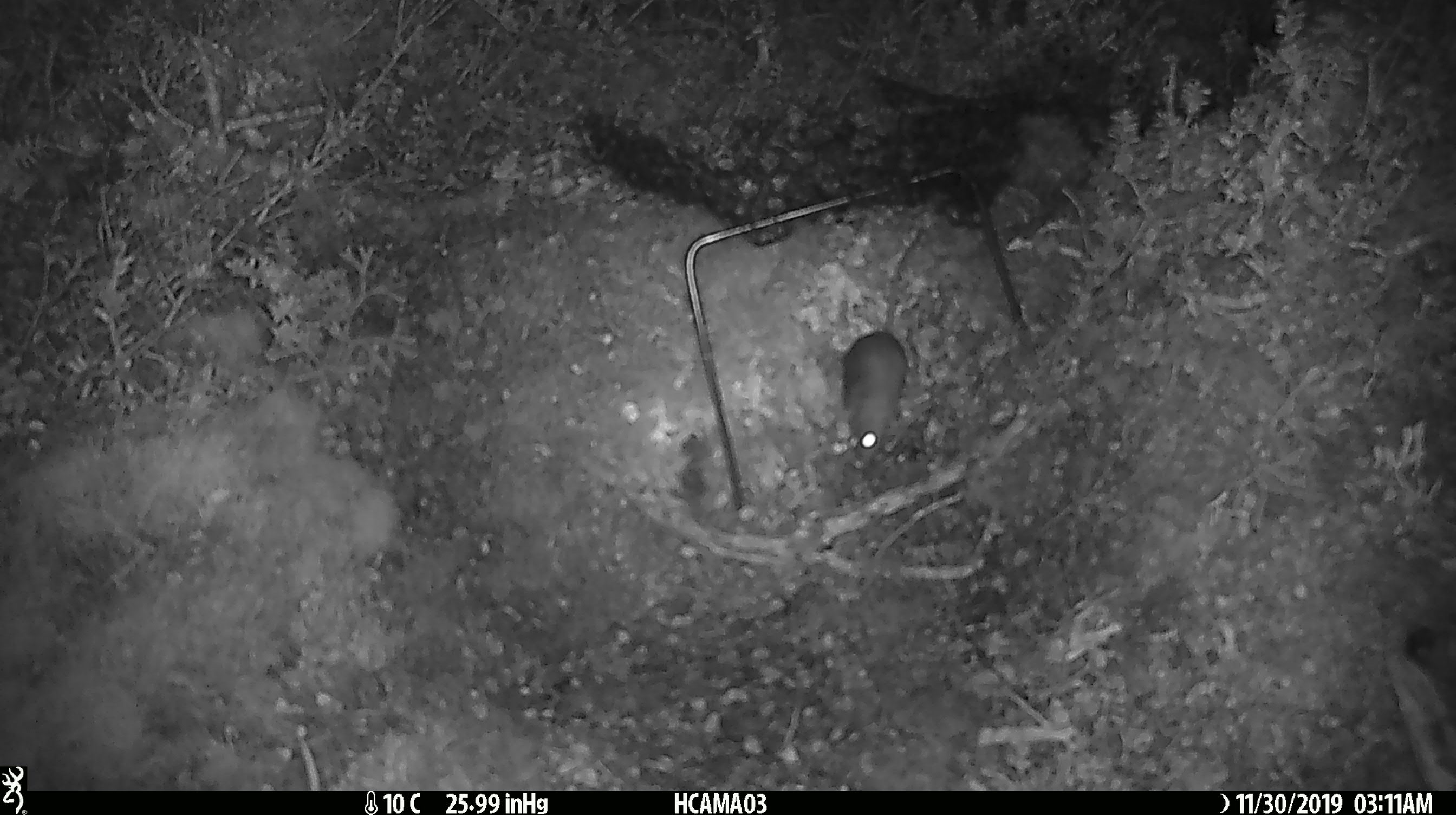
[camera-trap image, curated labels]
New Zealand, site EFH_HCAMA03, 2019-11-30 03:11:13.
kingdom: Animalia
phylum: Chordata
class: Mammalia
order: Rodentia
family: Muridae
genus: Mus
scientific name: Mus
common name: mouse